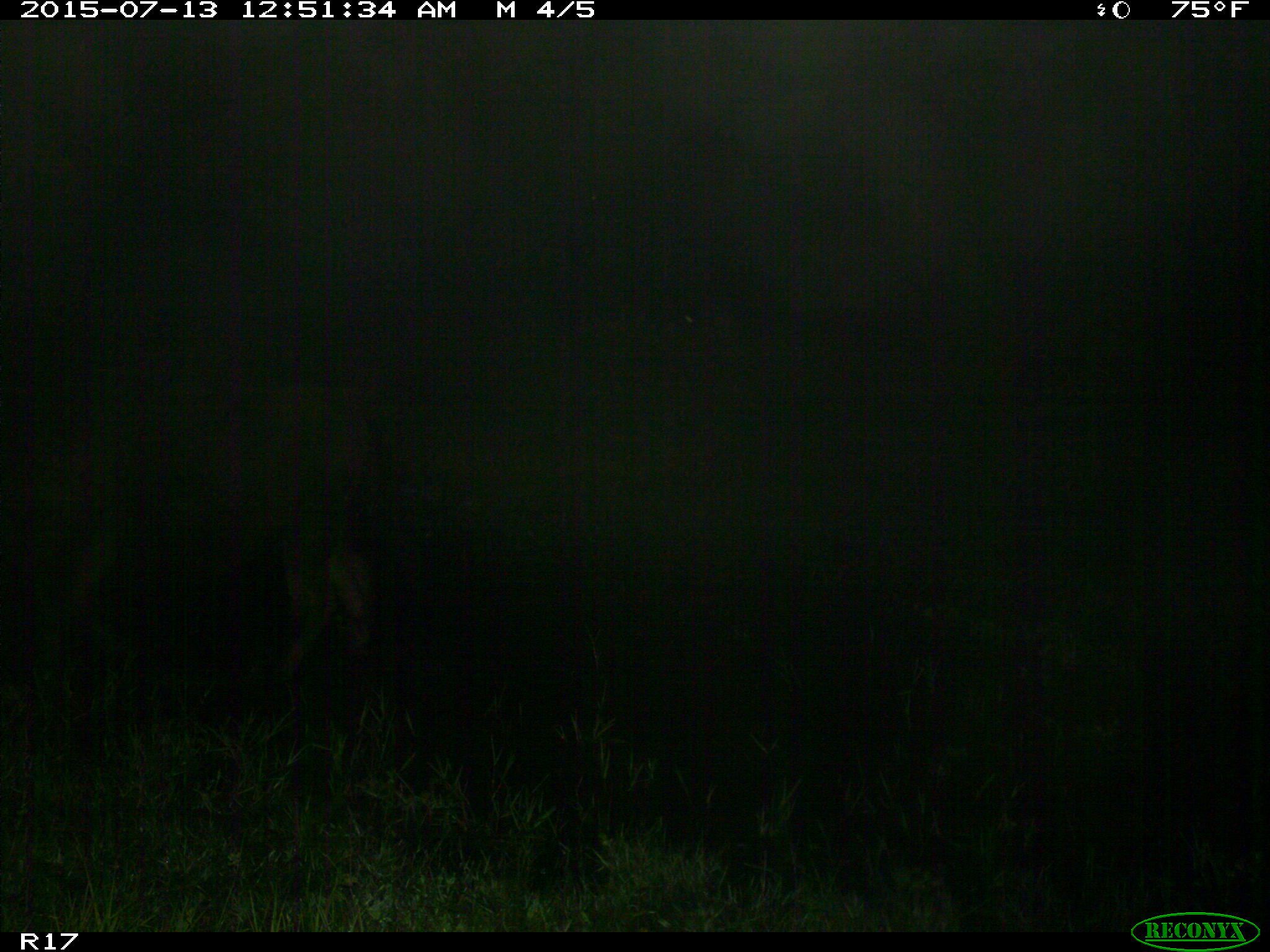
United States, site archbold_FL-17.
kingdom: Animalia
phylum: Chordata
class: Mammalia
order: Artiodactyla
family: Bovidae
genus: Bos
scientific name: Bos taurus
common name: domestic cow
Bos taurus (domestic cow).